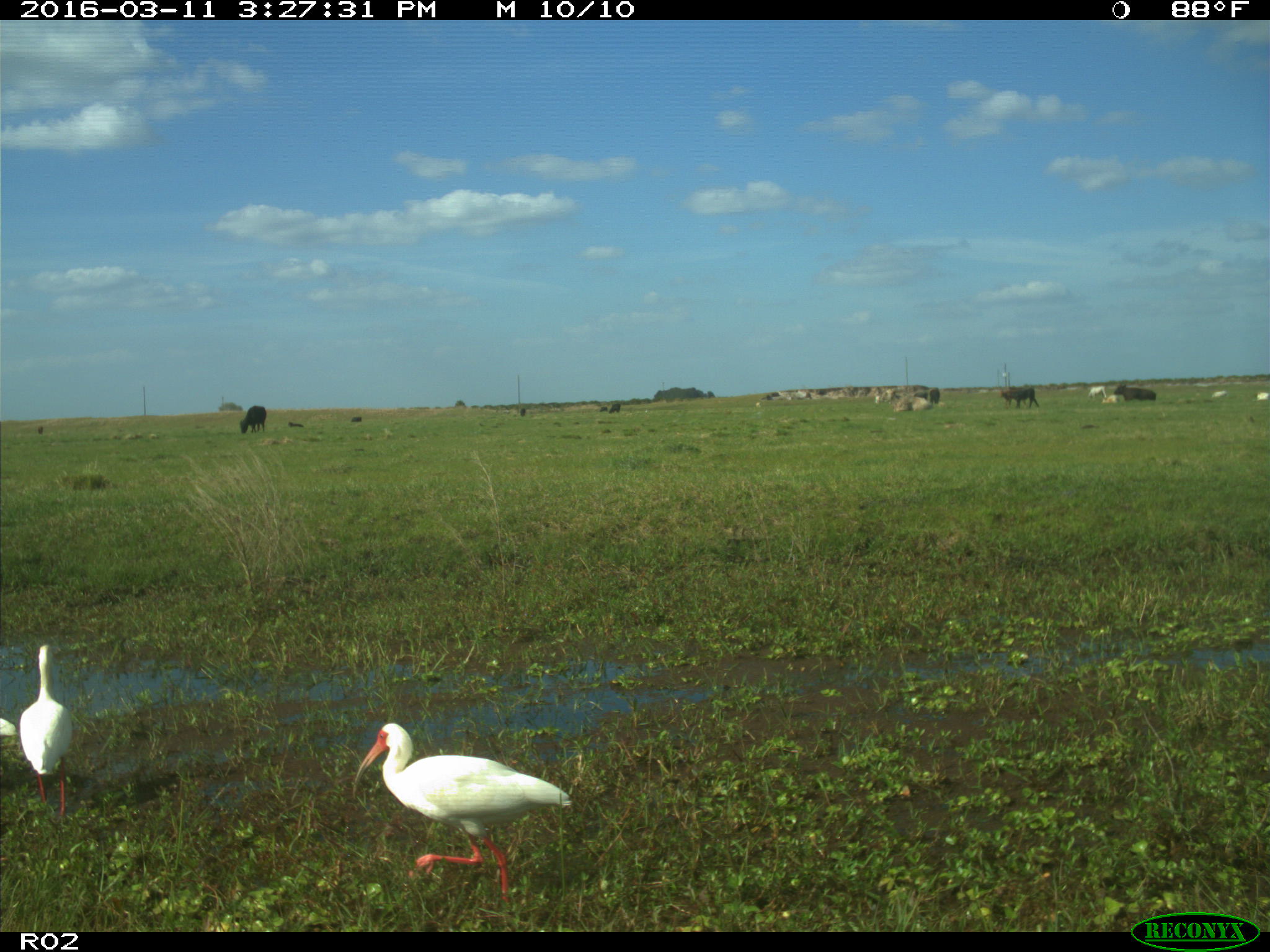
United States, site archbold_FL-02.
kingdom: Animalia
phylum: Chordata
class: Mammalia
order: Artiodactyla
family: Bovidae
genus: Bos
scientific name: Bos taurus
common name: domestic cow